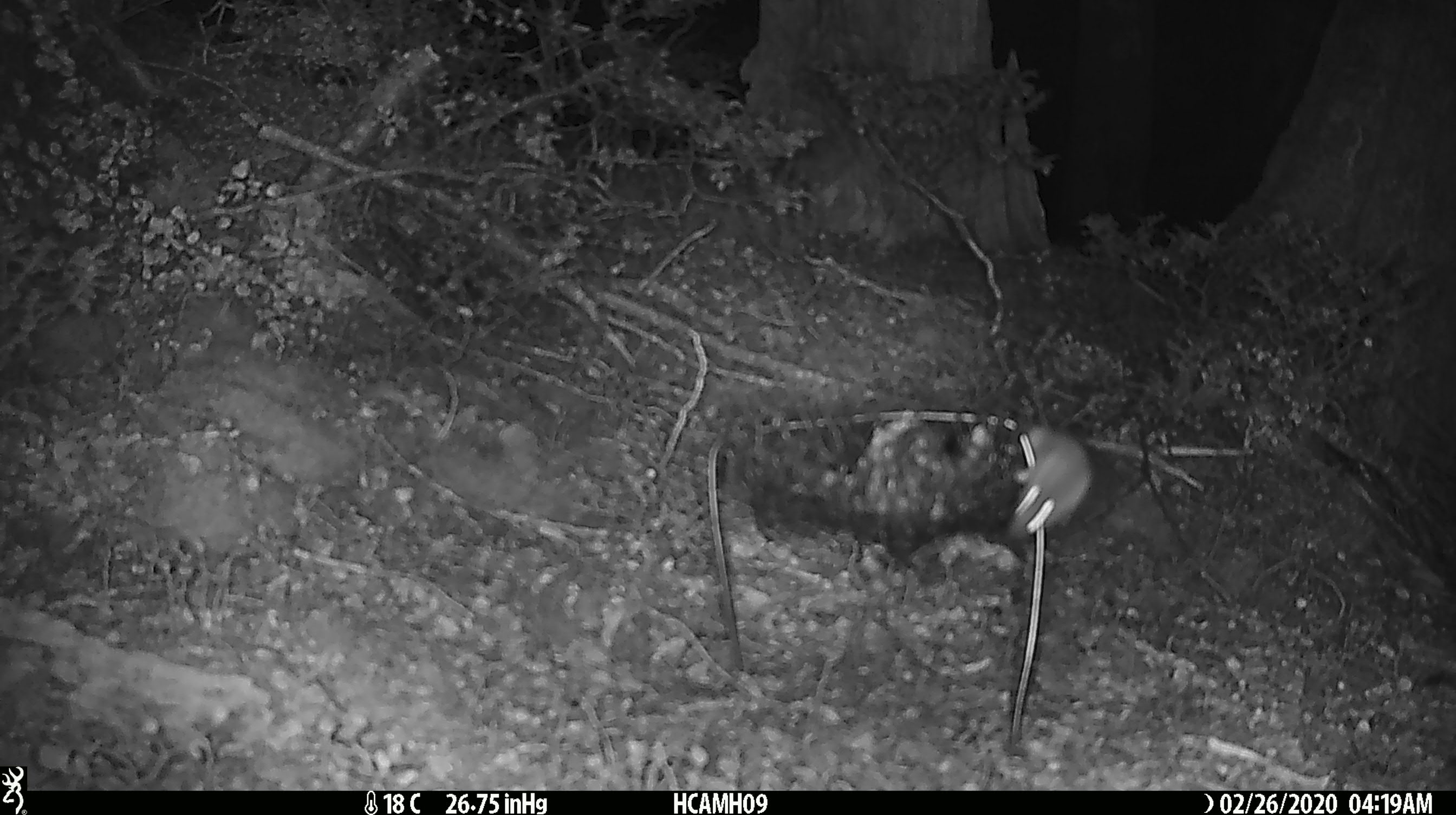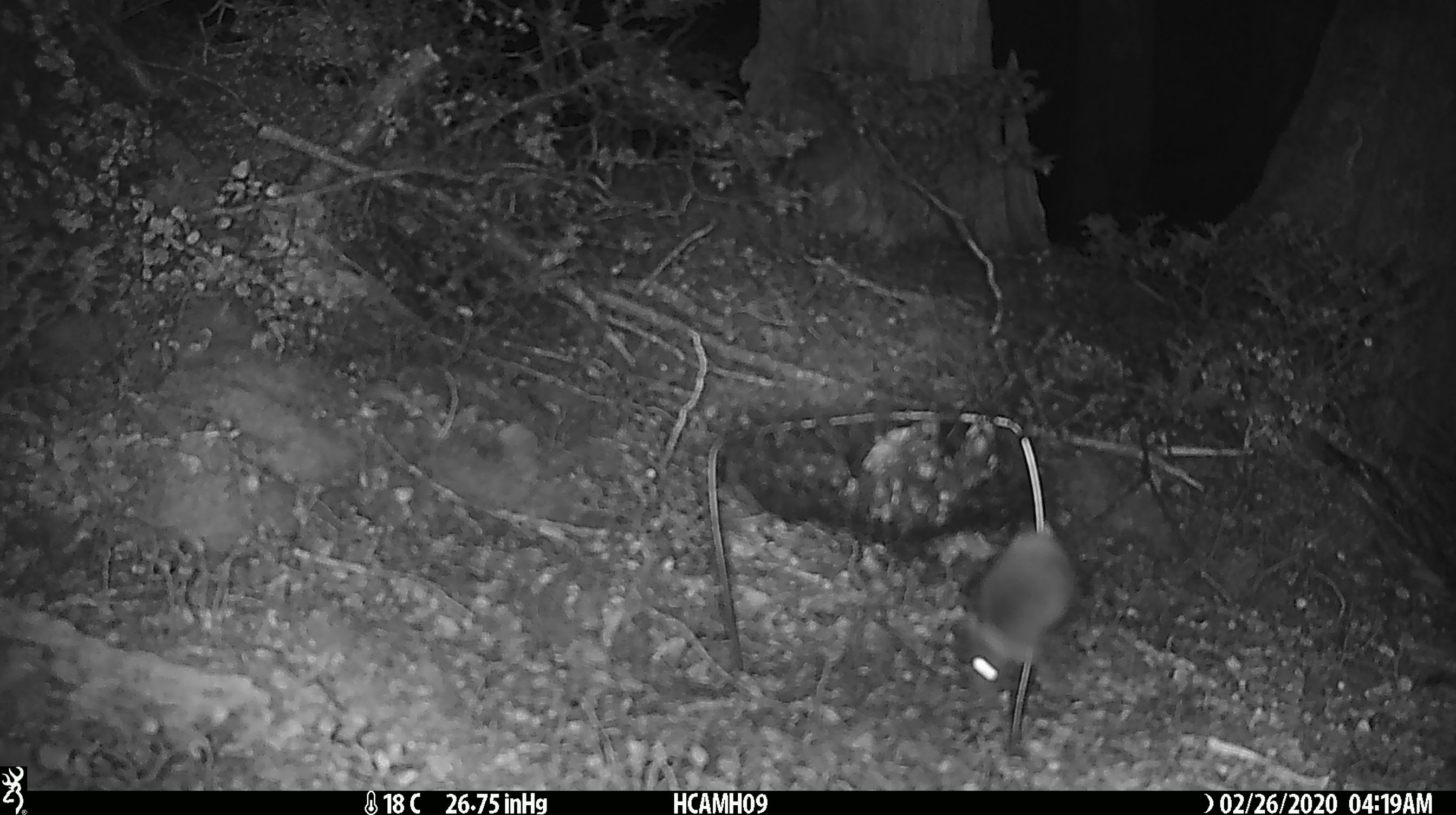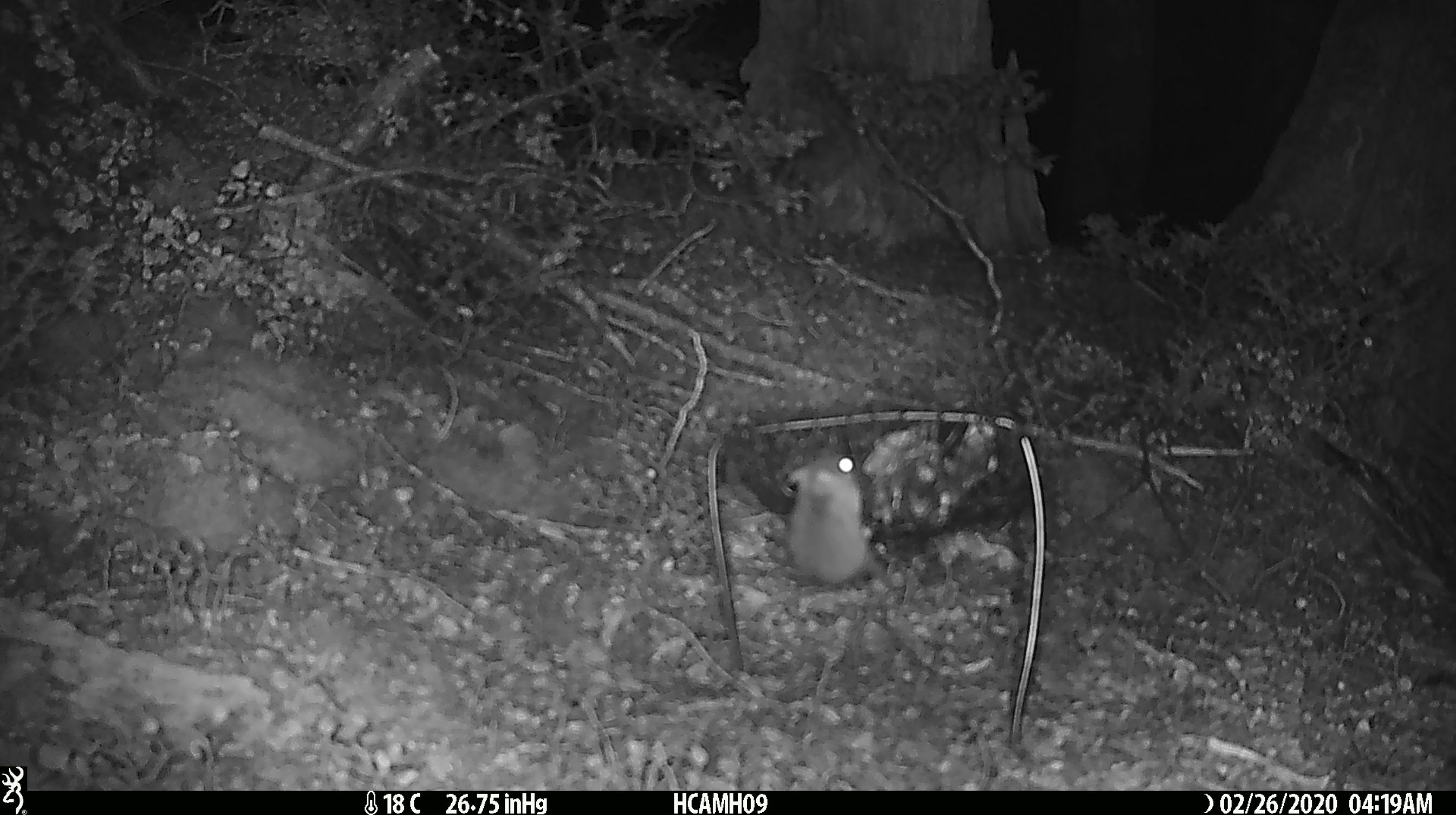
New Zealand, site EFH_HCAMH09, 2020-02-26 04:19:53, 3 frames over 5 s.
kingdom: Animalia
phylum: Chordata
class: Mammalia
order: Rodentia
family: Muridae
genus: Mus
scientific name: Mus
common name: mouse